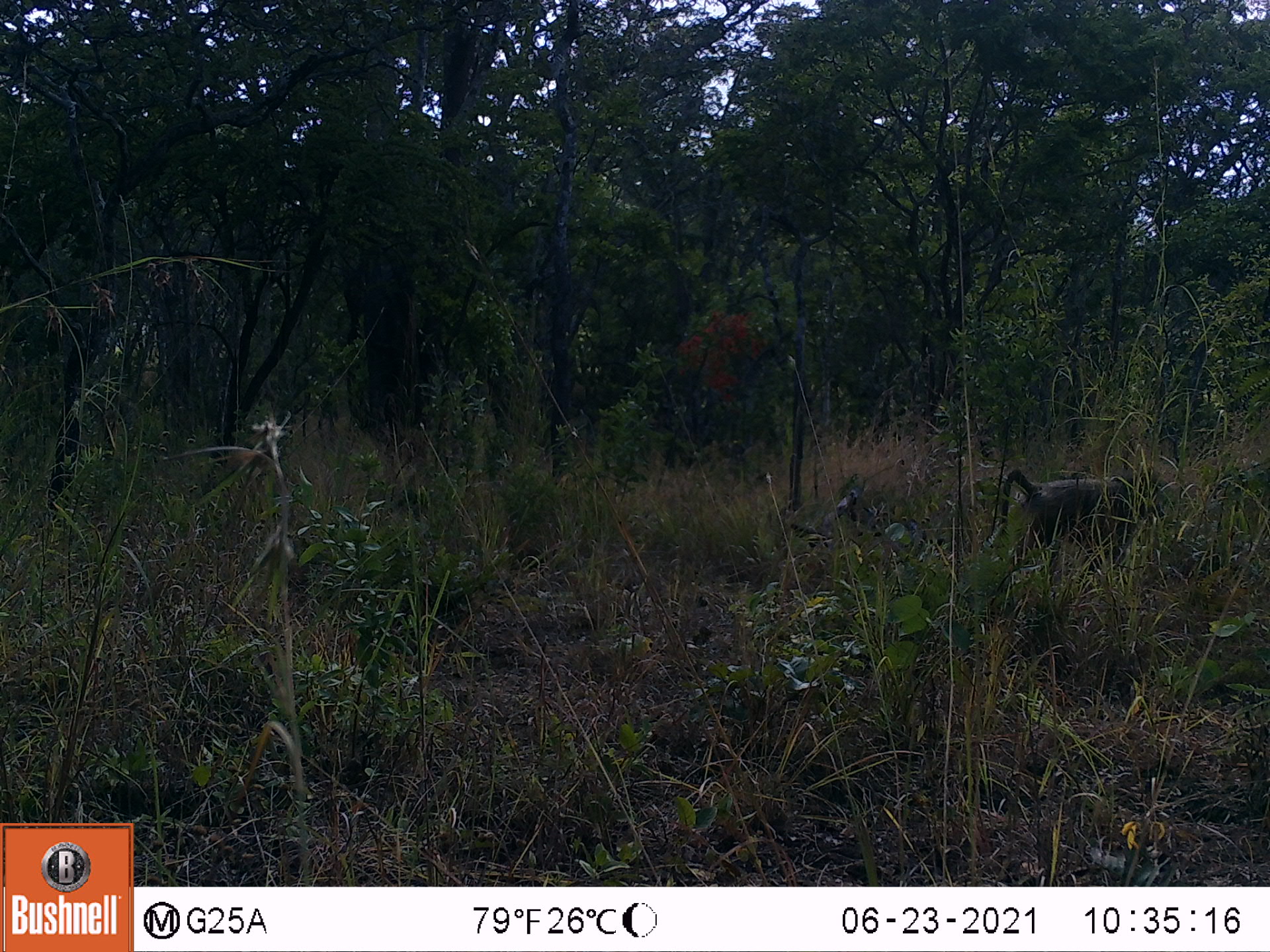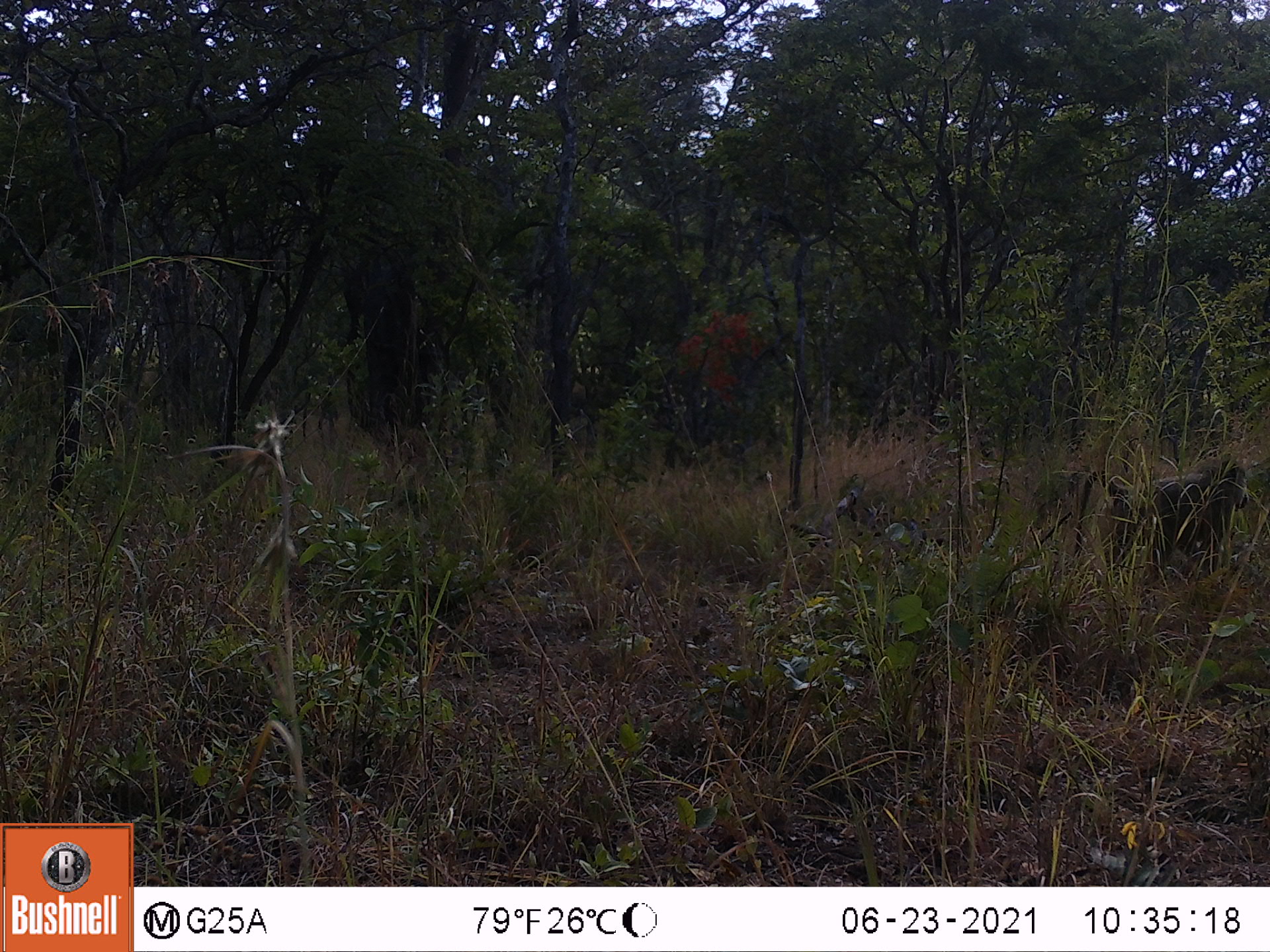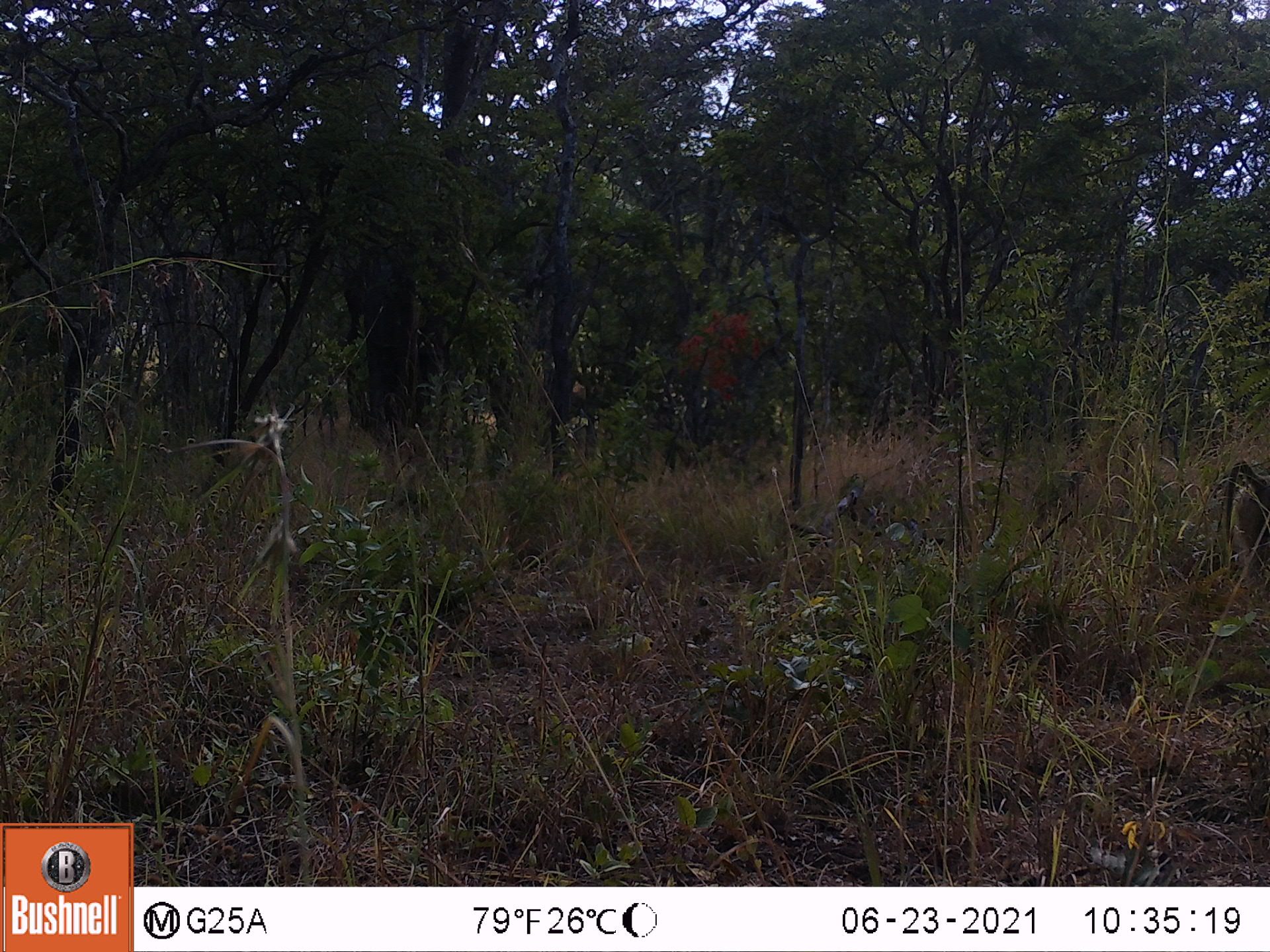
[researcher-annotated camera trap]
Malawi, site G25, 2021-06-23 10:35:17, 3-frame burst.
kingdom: Animalia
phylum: Chordata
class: Mammalia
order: Primates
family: Cercopithecidae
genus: Papio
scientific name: Papio cynocephalus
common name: yellow baboon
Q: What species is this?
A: Yellow baboon (Papio cynocephalus).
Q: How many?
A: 1.